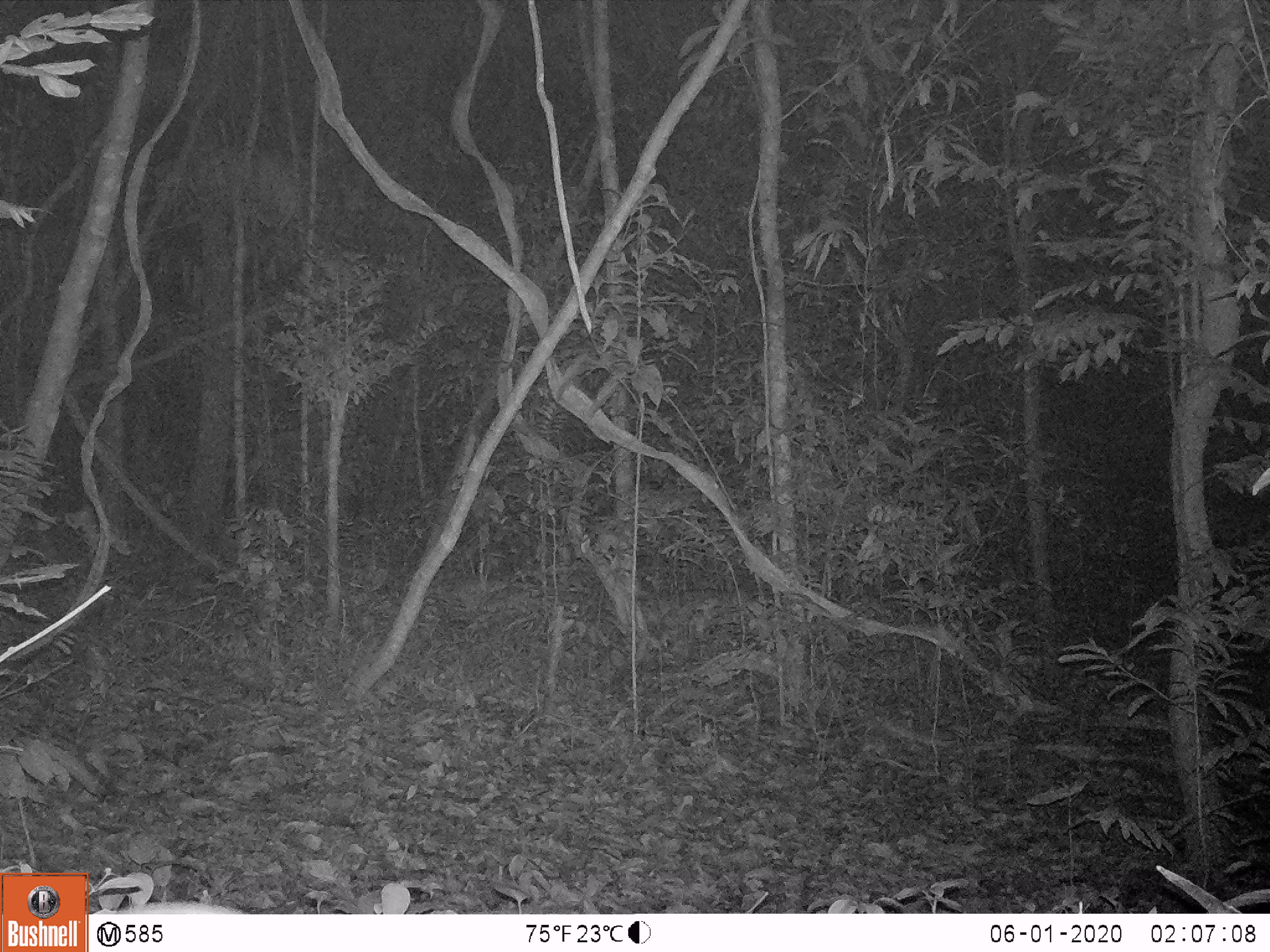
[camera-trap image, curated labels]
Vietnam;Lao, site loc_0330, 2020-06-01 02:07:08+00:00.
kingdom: Animalia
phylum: Chordata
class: Mammalia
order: Rodentia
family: Hystricidae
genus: Atherurus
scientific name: Atherurus macrourus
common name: asiatic brush-tailed porcupine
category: asiatic brush tailed porcupine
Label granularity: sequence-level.